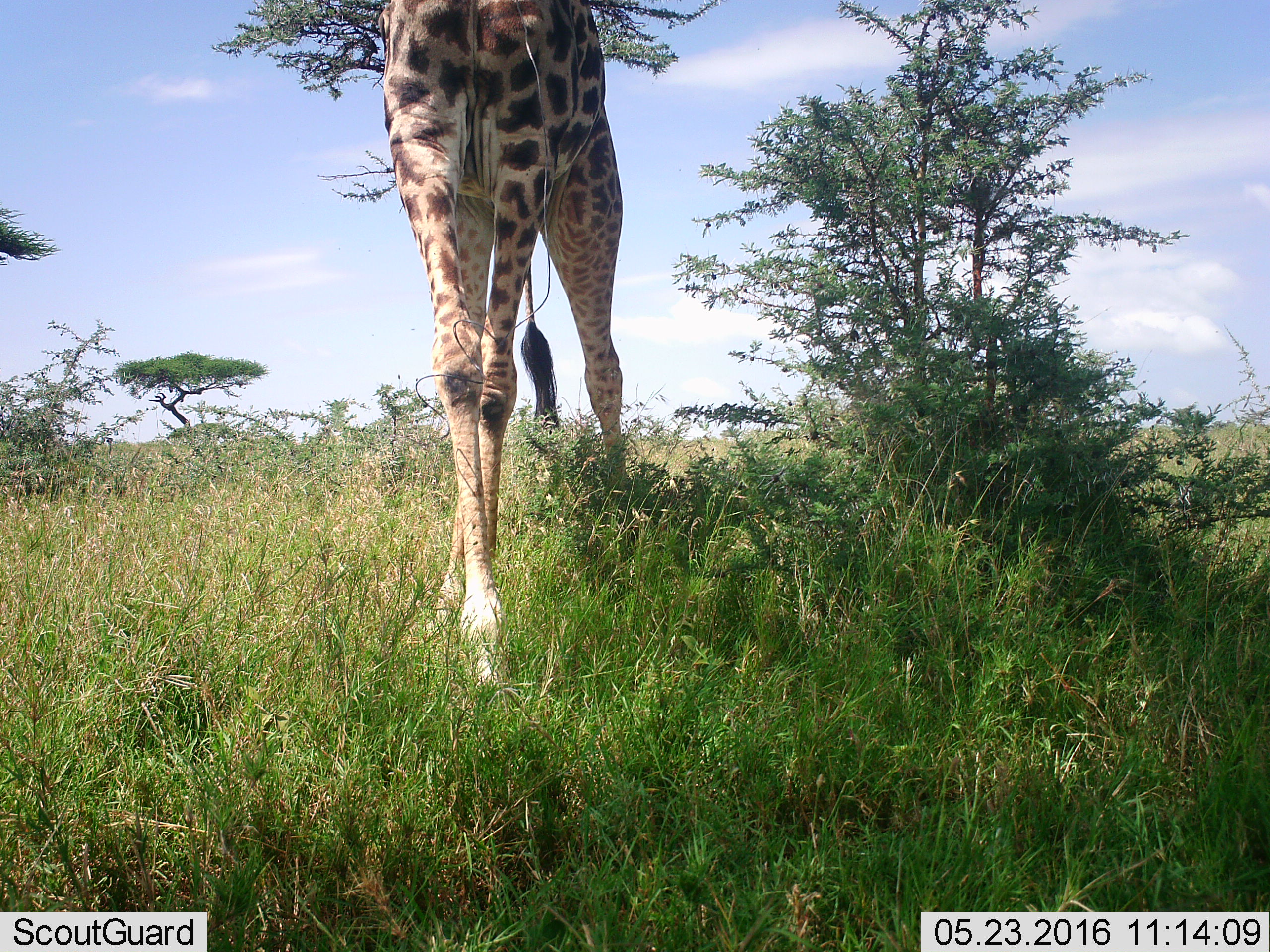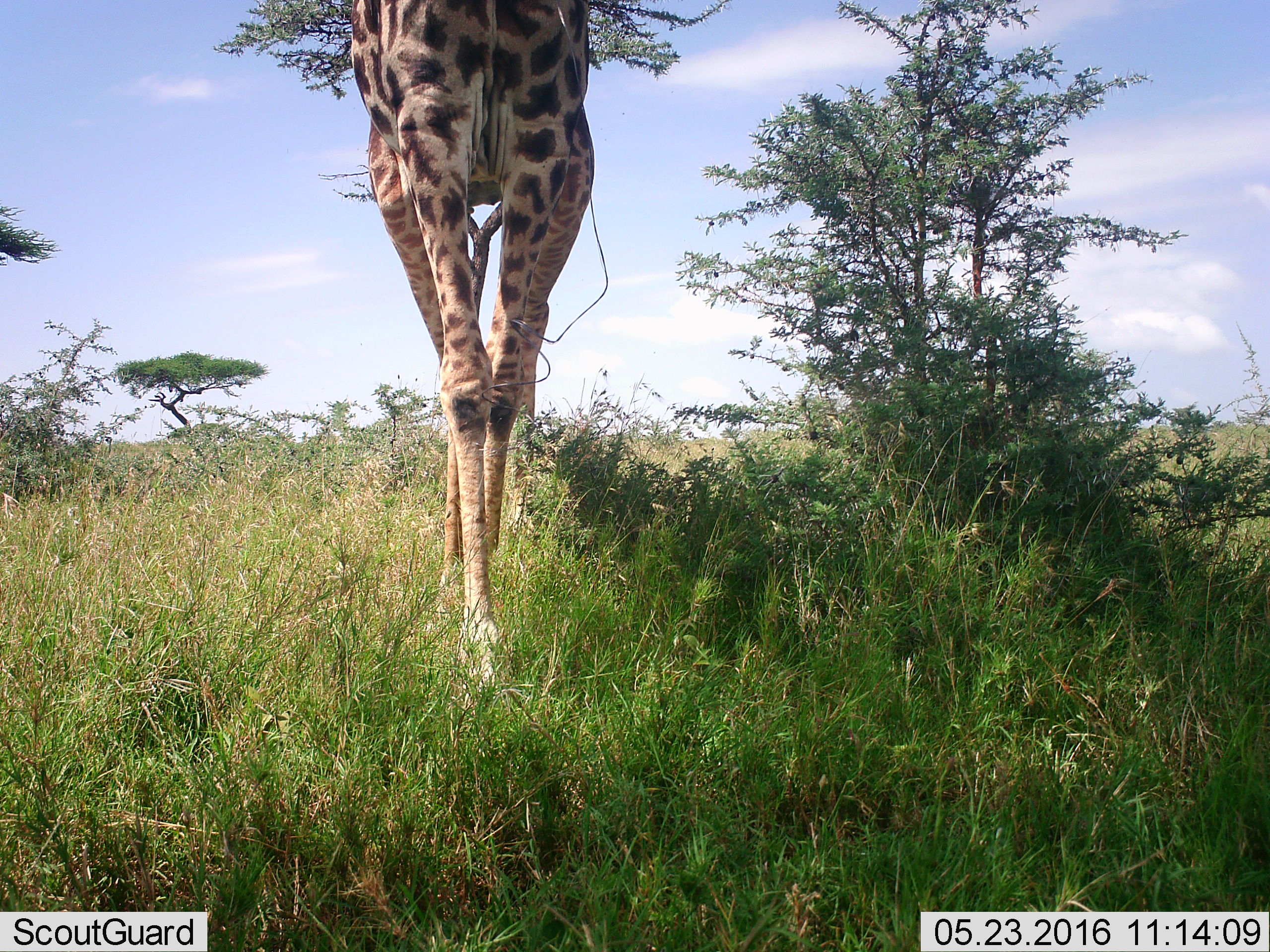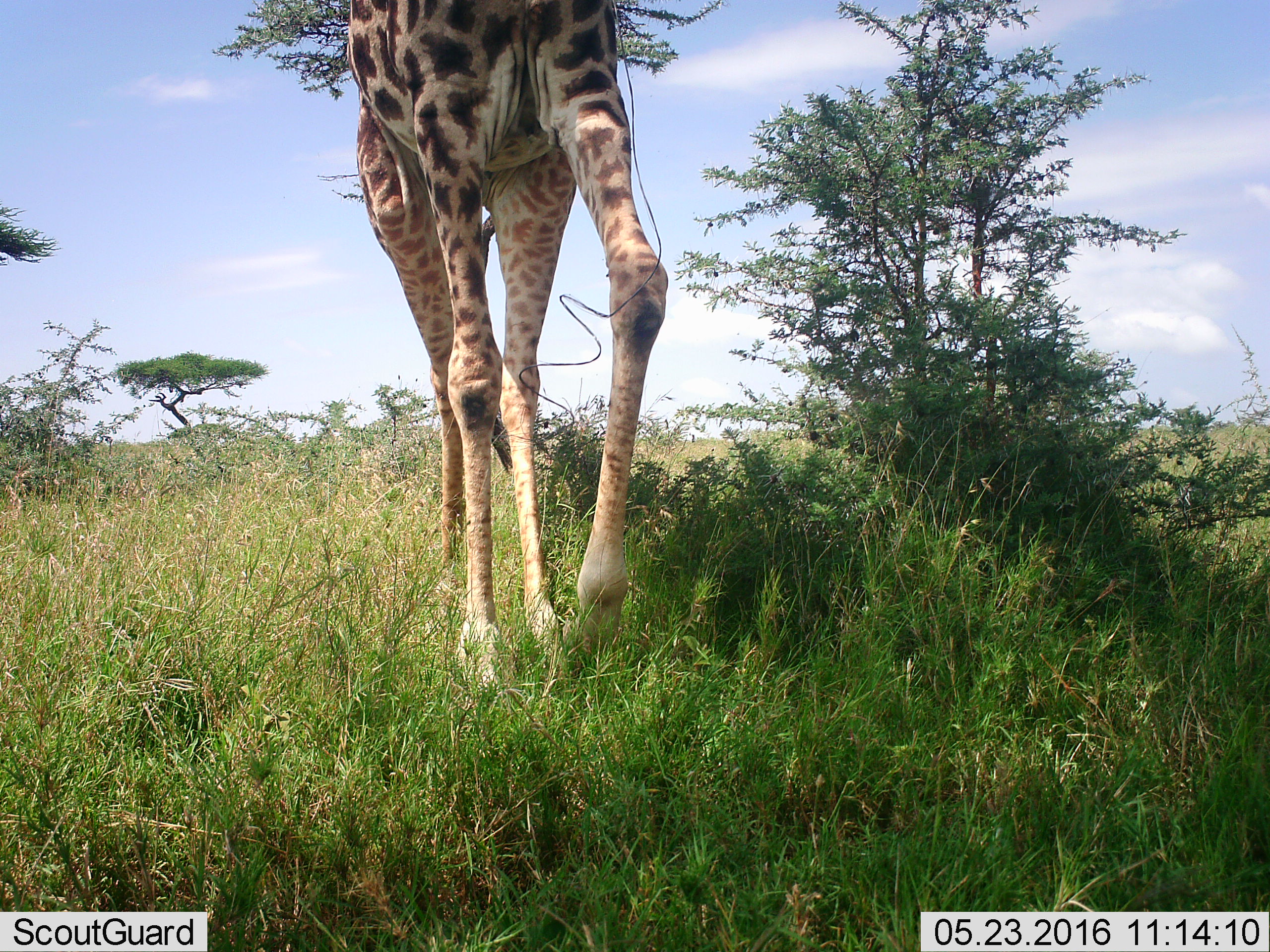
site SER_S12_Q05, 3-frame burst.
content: unidentified animal